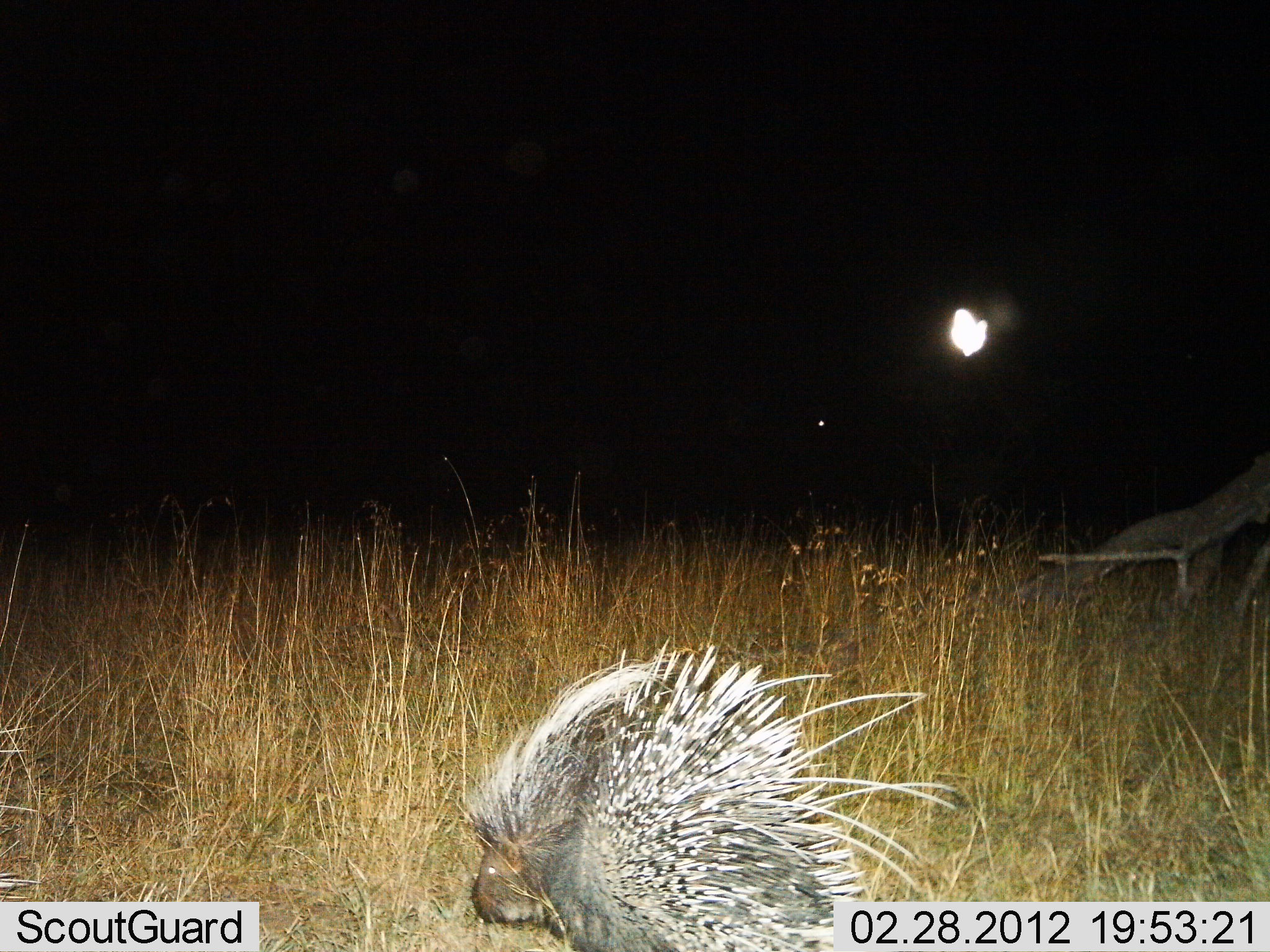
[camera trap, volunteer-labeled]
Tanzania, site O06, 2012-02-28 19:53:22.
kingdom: Animalia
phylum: Chordata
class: Mammalia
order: Rodentia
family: Hystricidae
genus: Hystrix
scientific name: Hystrix cristata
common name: crested porcupine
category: porcupine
Porcupine (crested porcupine) (Hystrix cristata), count 1. Behavior (volunteer vote fractions): standing 65%, resting 0%, moving 29%, interacting 0%. Young present (vote fraction): 0%. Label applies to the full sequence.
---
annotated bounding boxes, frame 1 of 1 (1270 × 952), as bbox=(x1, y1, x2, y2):
animal: bbox=(455, 635, 956, 952)